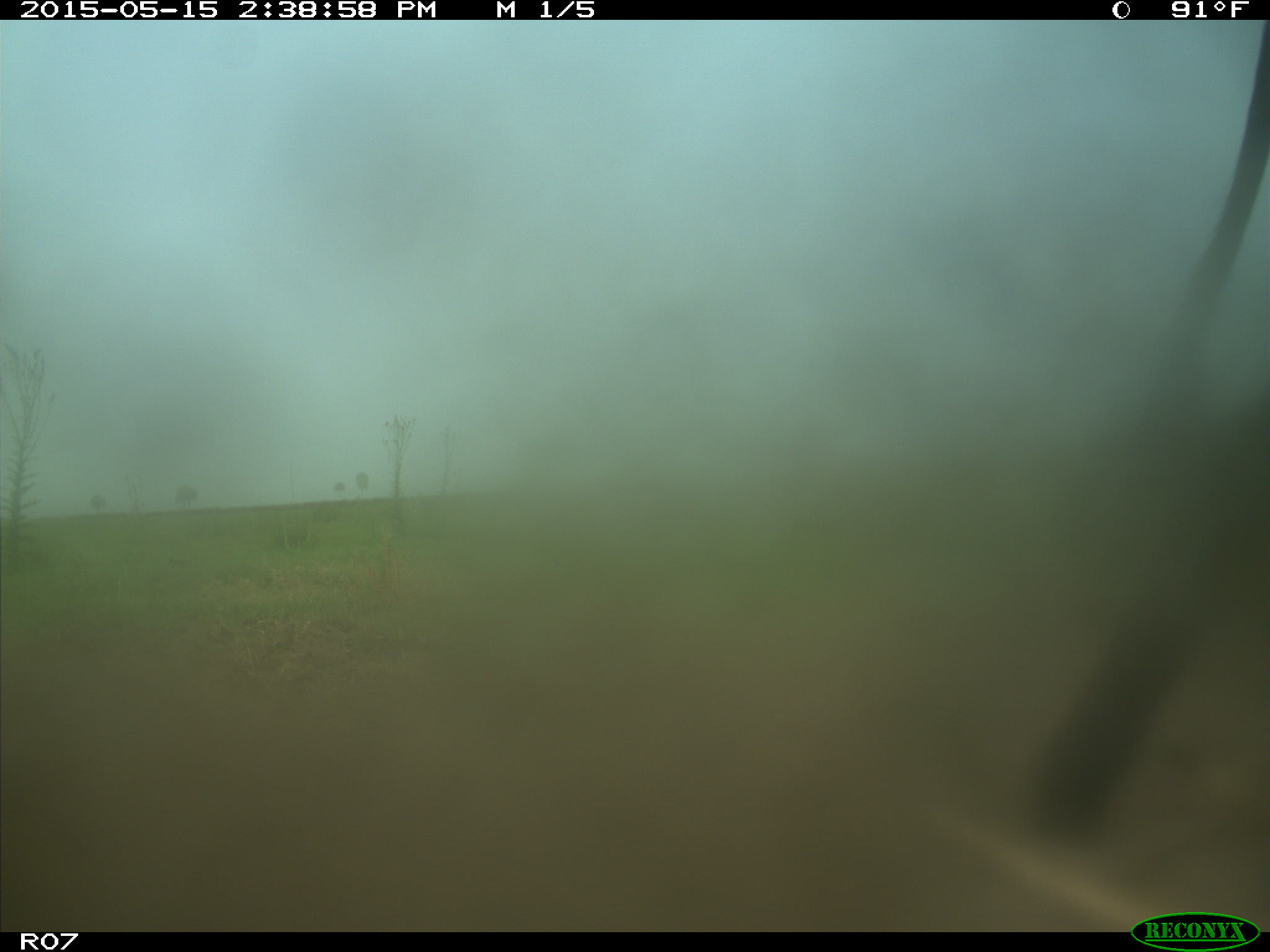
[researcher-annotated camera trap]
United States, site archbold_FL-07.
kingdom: Animalia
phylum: Chordata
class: Mammalia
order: Artiodactyla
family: Bovidae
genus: Bos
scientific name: Bos taurus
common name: domestic cow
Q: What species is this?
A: Bos taurus (domestic cow).